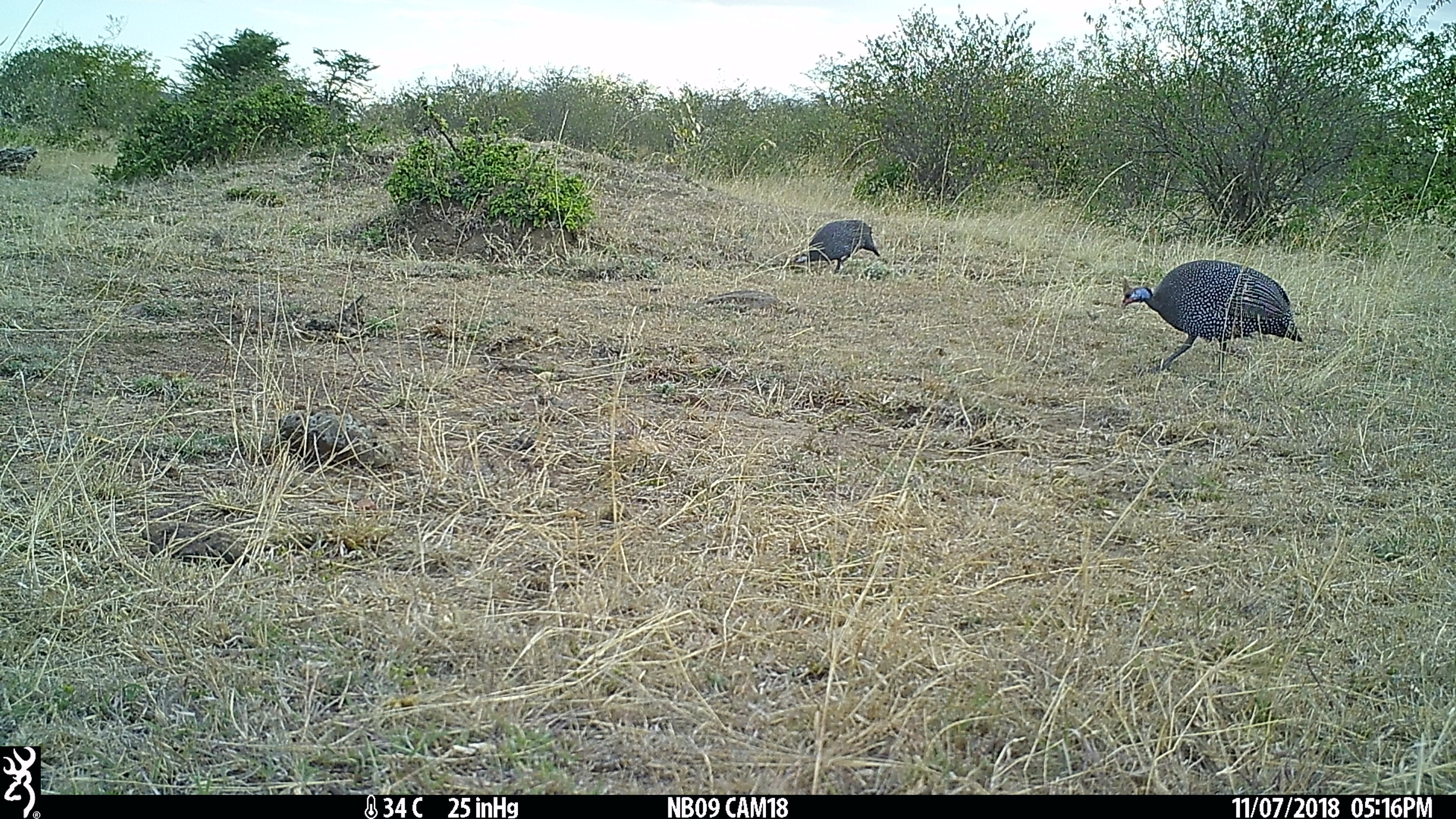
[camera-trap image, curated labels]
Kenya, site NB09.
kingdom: Animalia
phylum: Chordata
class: Aves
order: Galliformes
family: Numididae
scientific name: Numididae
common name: guineafowl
Guineafowl (Numididae).